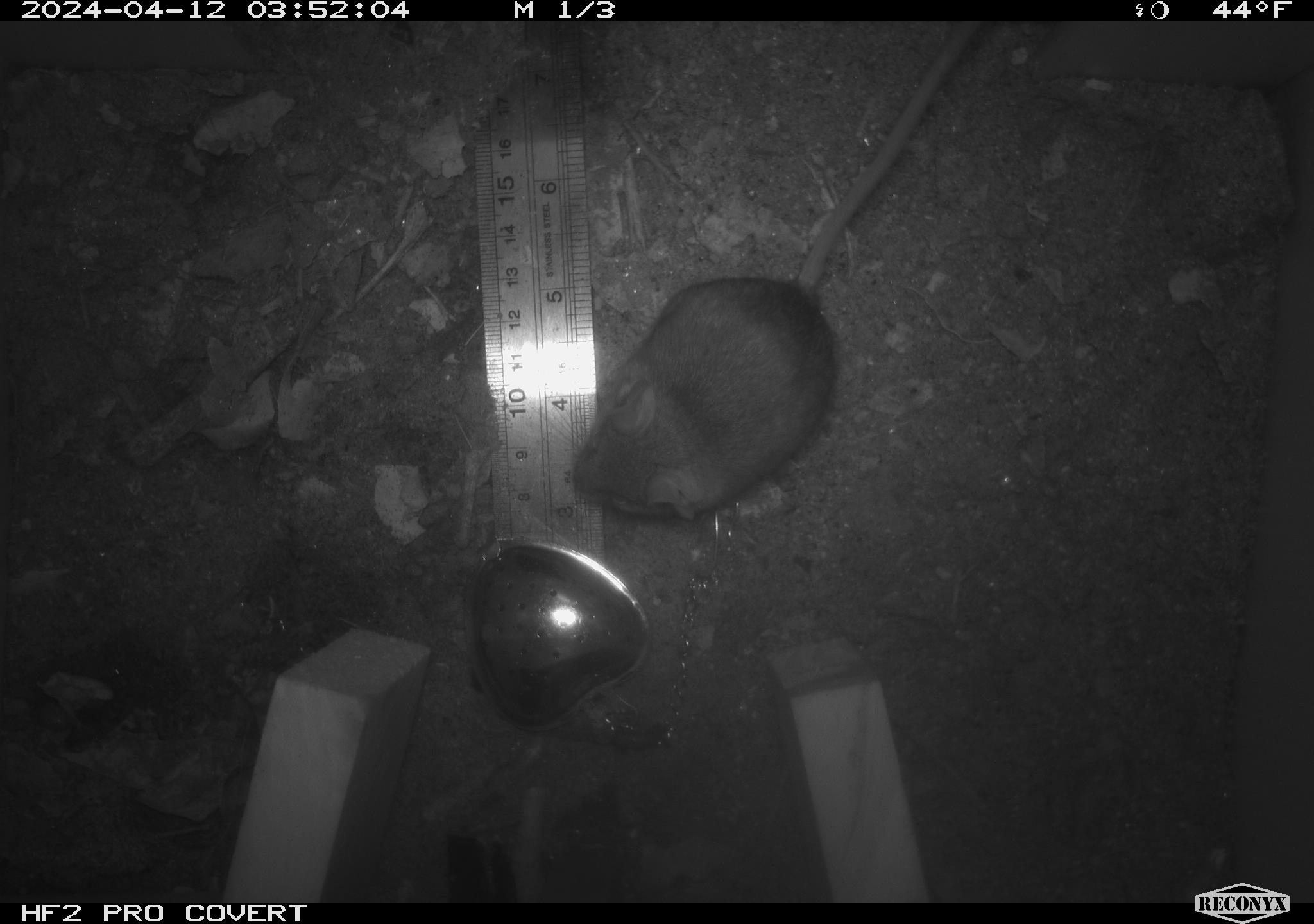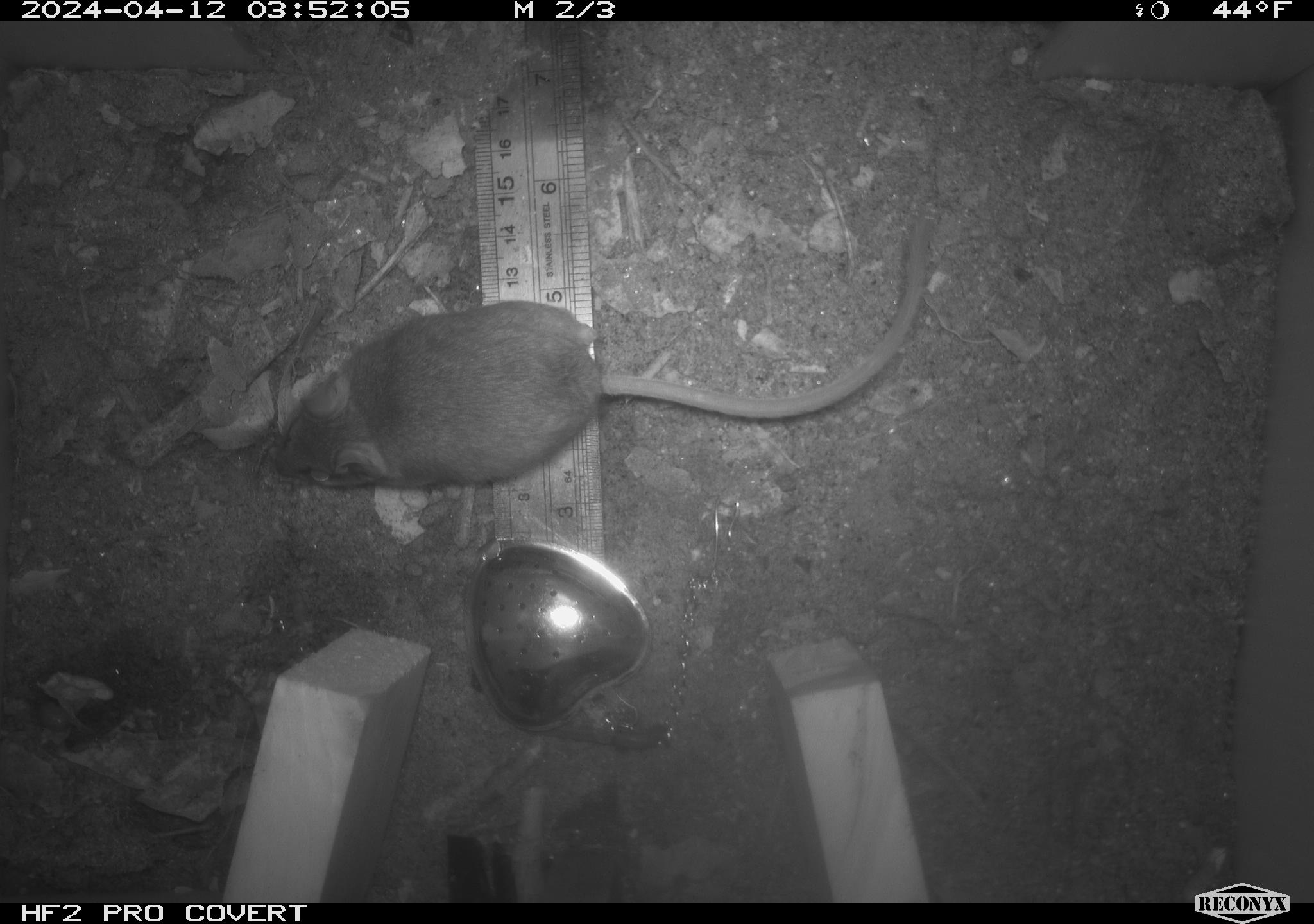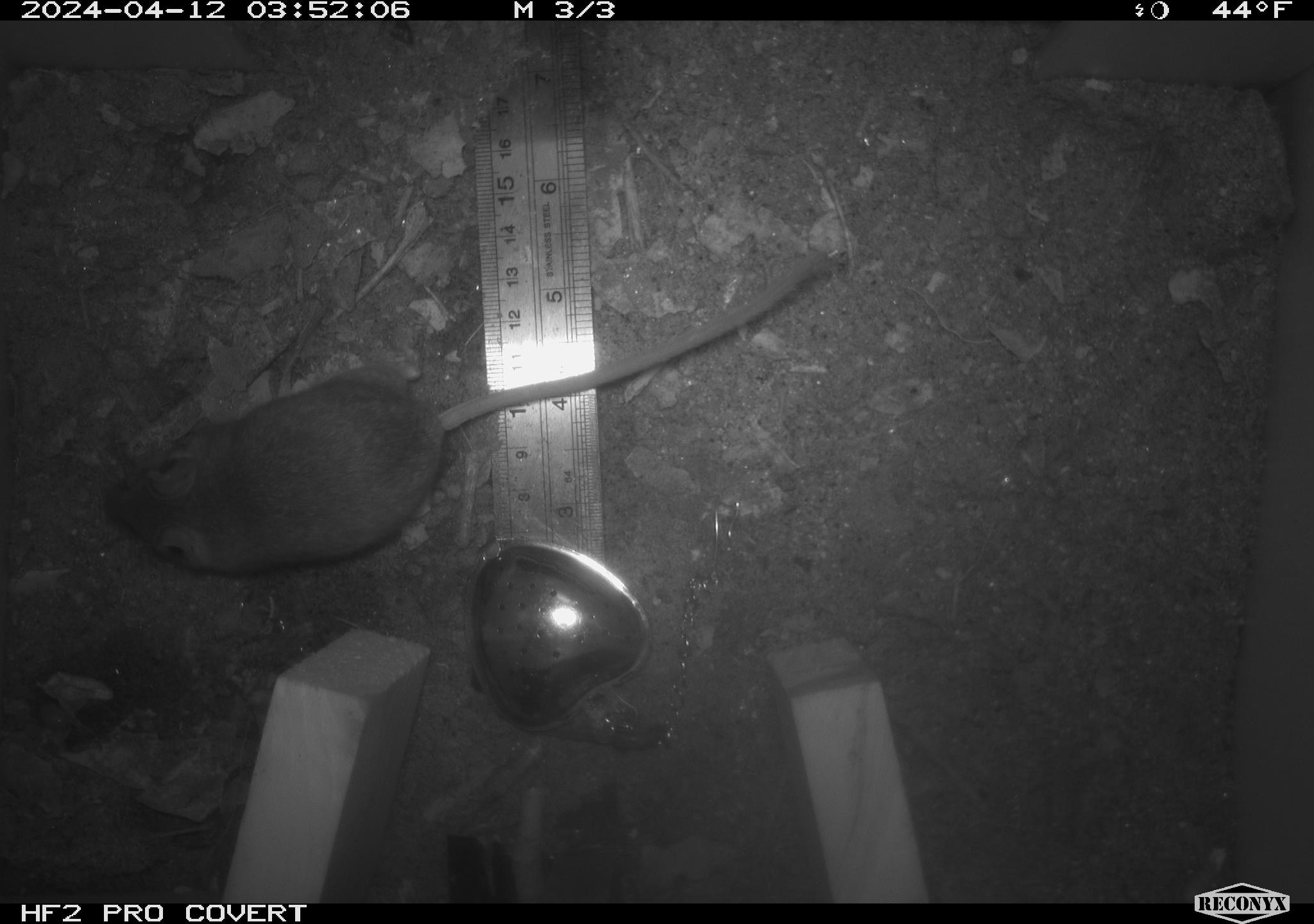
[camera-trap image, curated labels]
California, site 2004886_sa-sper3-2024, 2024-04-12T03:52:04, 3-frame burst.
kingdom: Animalia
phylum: Chordata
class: Mammalia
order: Rodentia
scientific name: Rodentia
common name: mouse species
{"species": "mouse species (Rodentia)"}